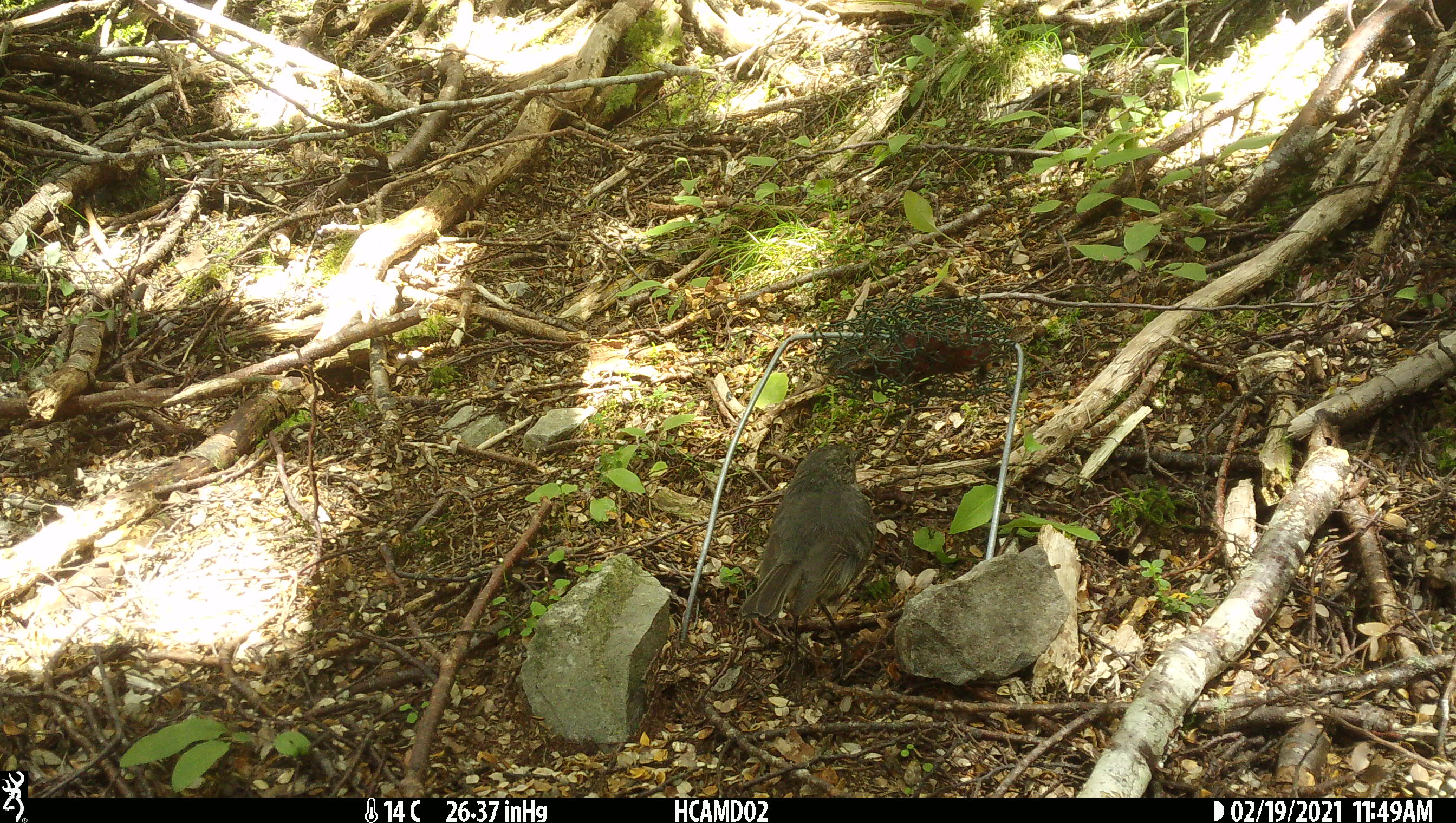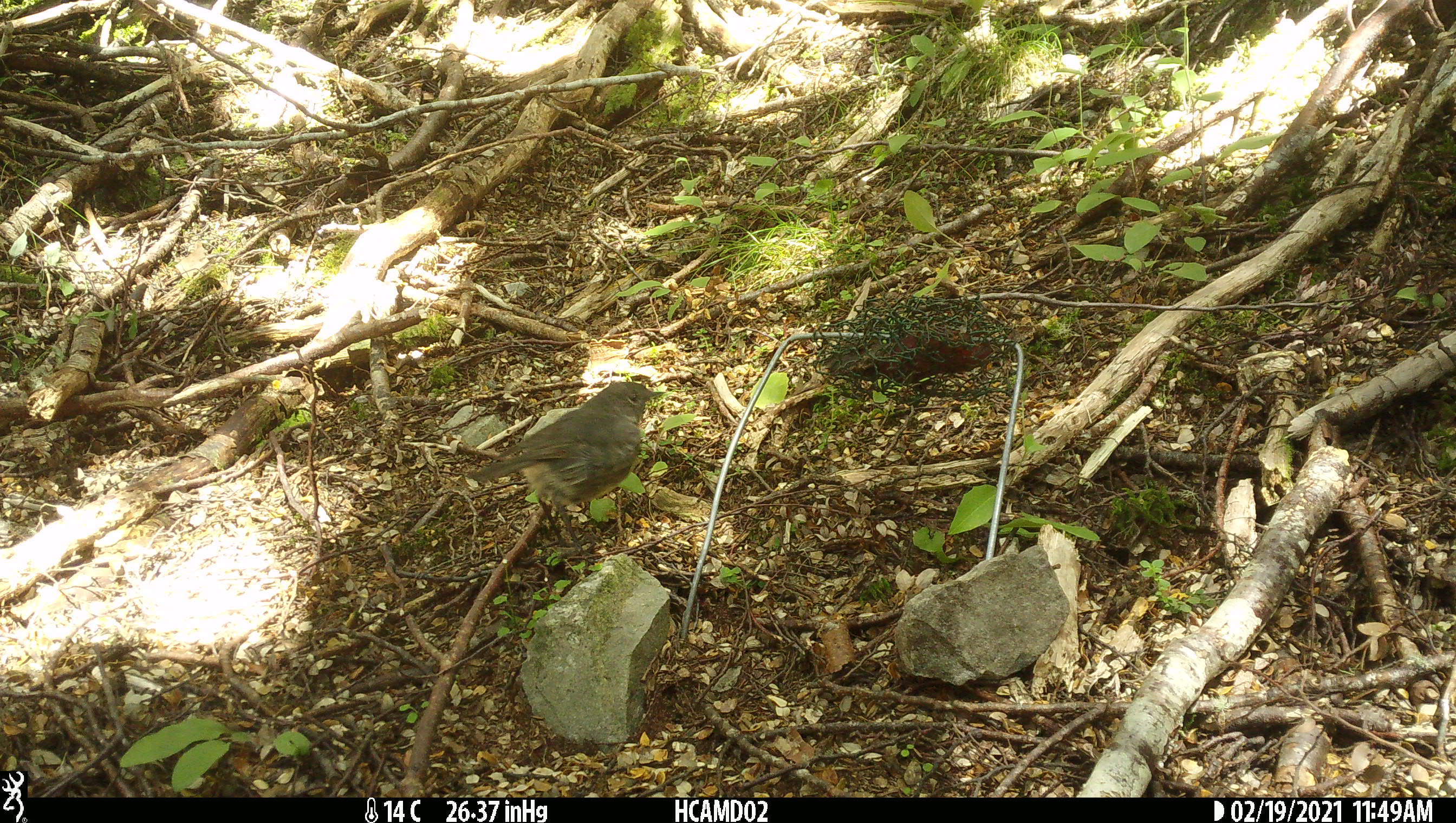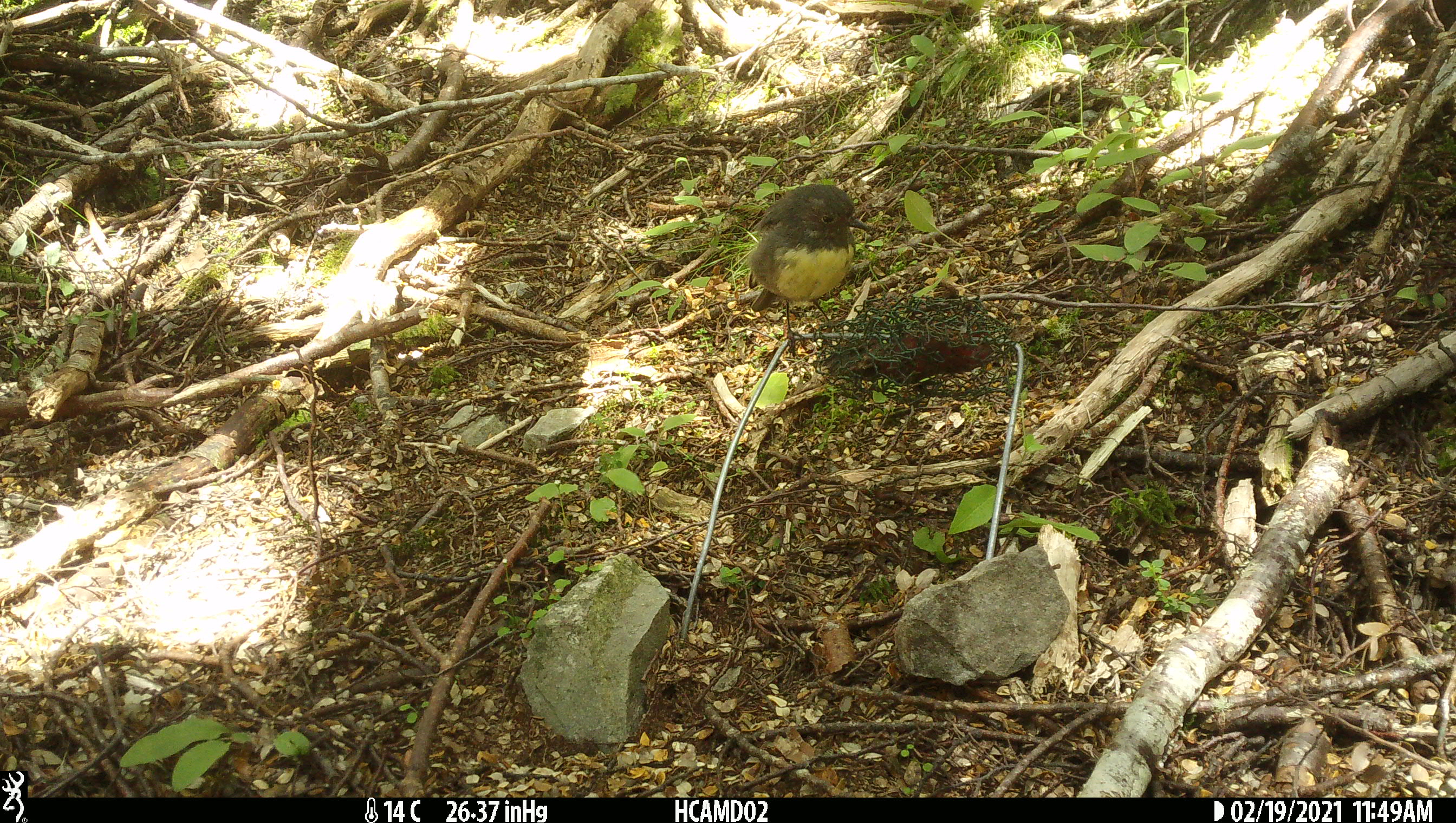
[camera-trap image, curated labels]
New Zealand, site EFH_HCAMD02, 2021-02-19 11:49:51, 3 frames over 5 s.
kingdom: Animalia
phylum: Chordata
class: Aves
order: Passeriformes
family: Petroicidae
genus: Petroica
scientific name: Petroica australis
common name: new zealand robin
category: robin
Robin (new zealand robin) (Petroica australis).